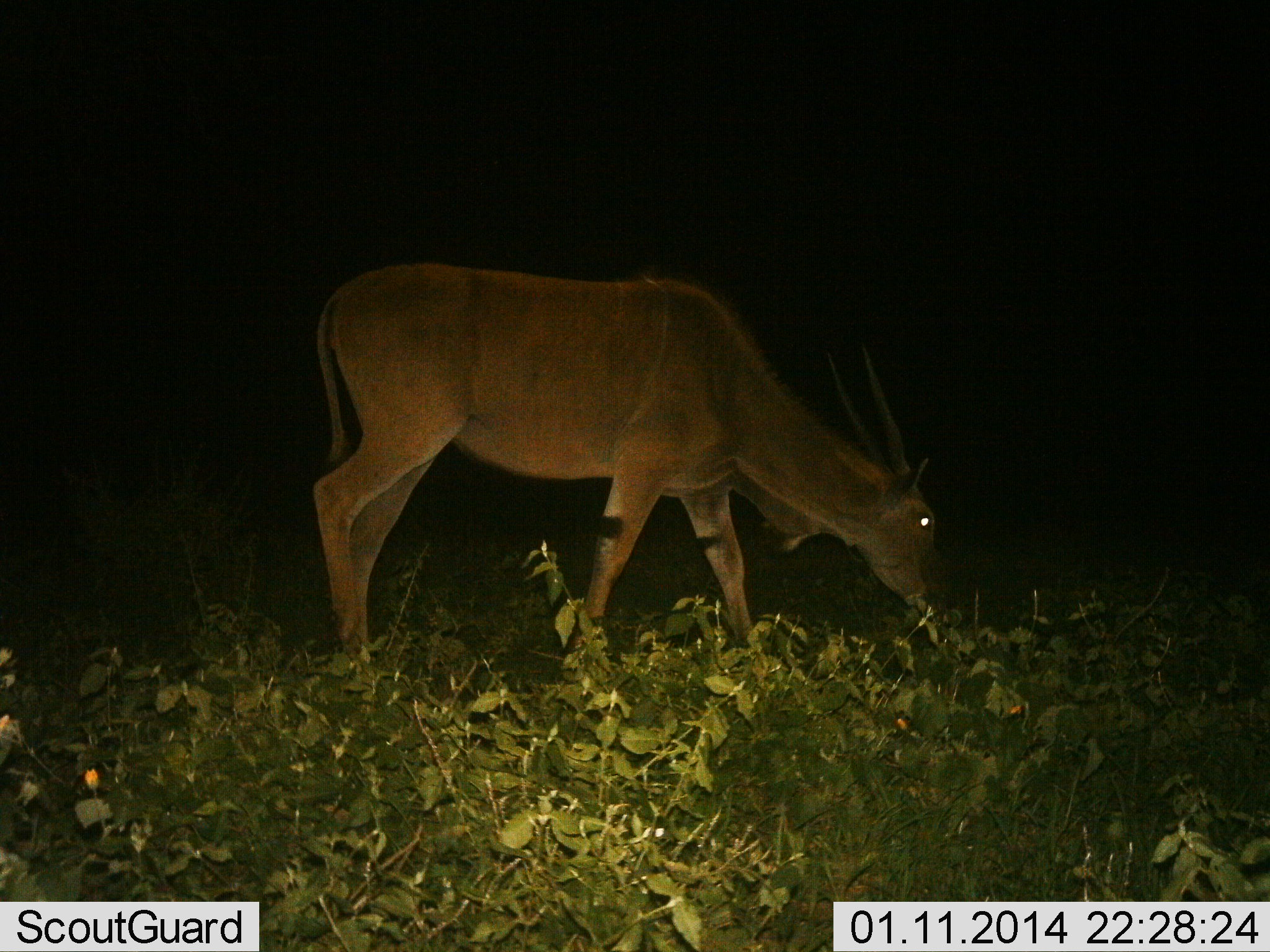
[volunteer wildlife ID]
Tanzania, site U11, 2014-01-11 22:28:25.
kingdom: Animalia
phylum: Chordata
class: Mammalia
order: Artiodactyla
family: Bovidae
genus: Tragelaphus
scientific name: Tragelaphus oryx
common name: eland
Eland (Tragelaphus oryx), count 1. Behavior (volunteer vote fractions): standing 20%, resting 0%, moving 0%, interacting 0%. Young present (vote fraction): 0%. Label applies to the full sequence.